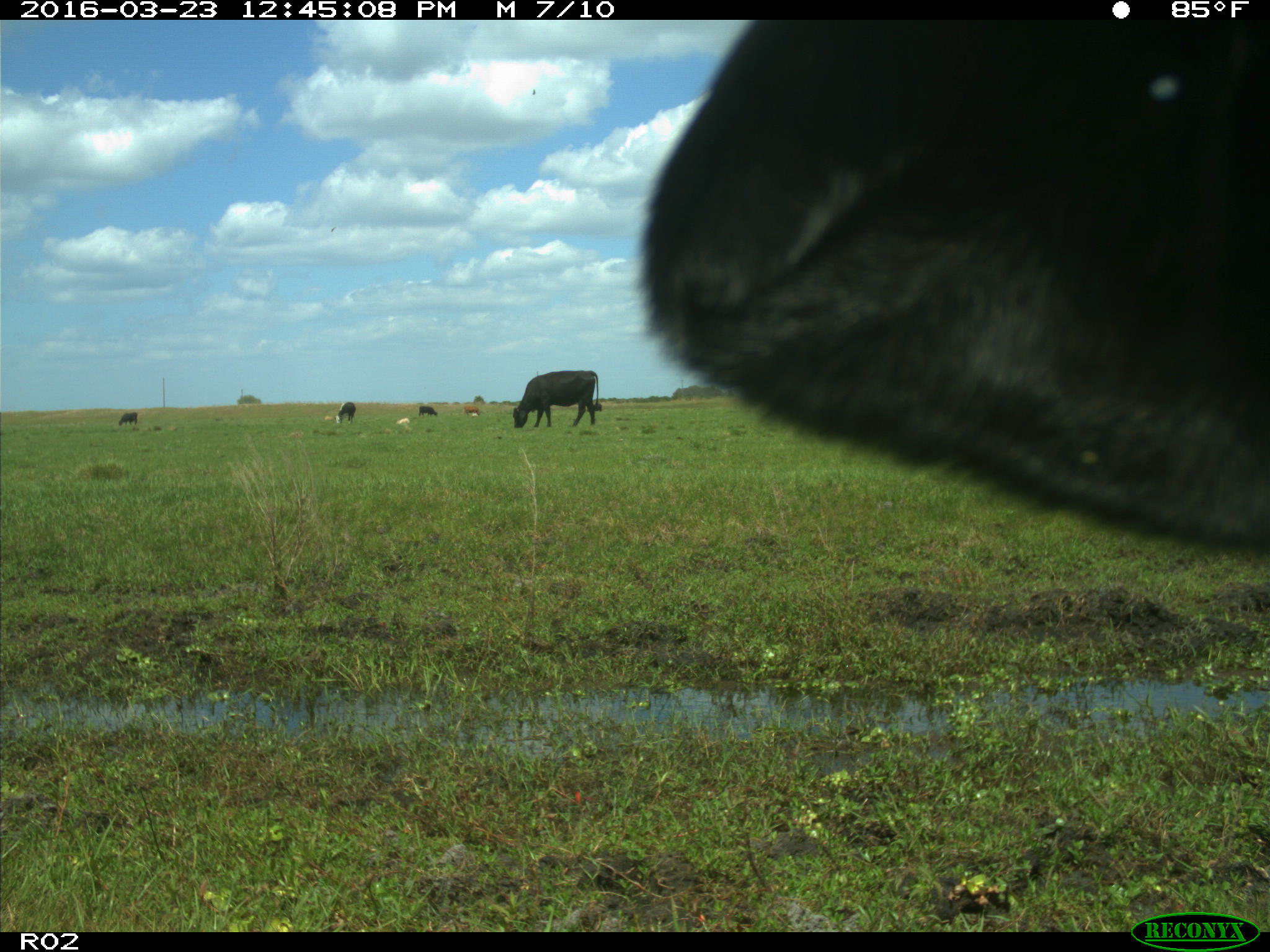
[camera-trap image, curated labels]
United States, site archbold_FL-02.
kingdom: Animalia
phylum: Chordata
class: Mammalia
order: Artiodactyla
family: Bovidae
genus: Bos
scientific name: Bos taurus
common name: domestic cow